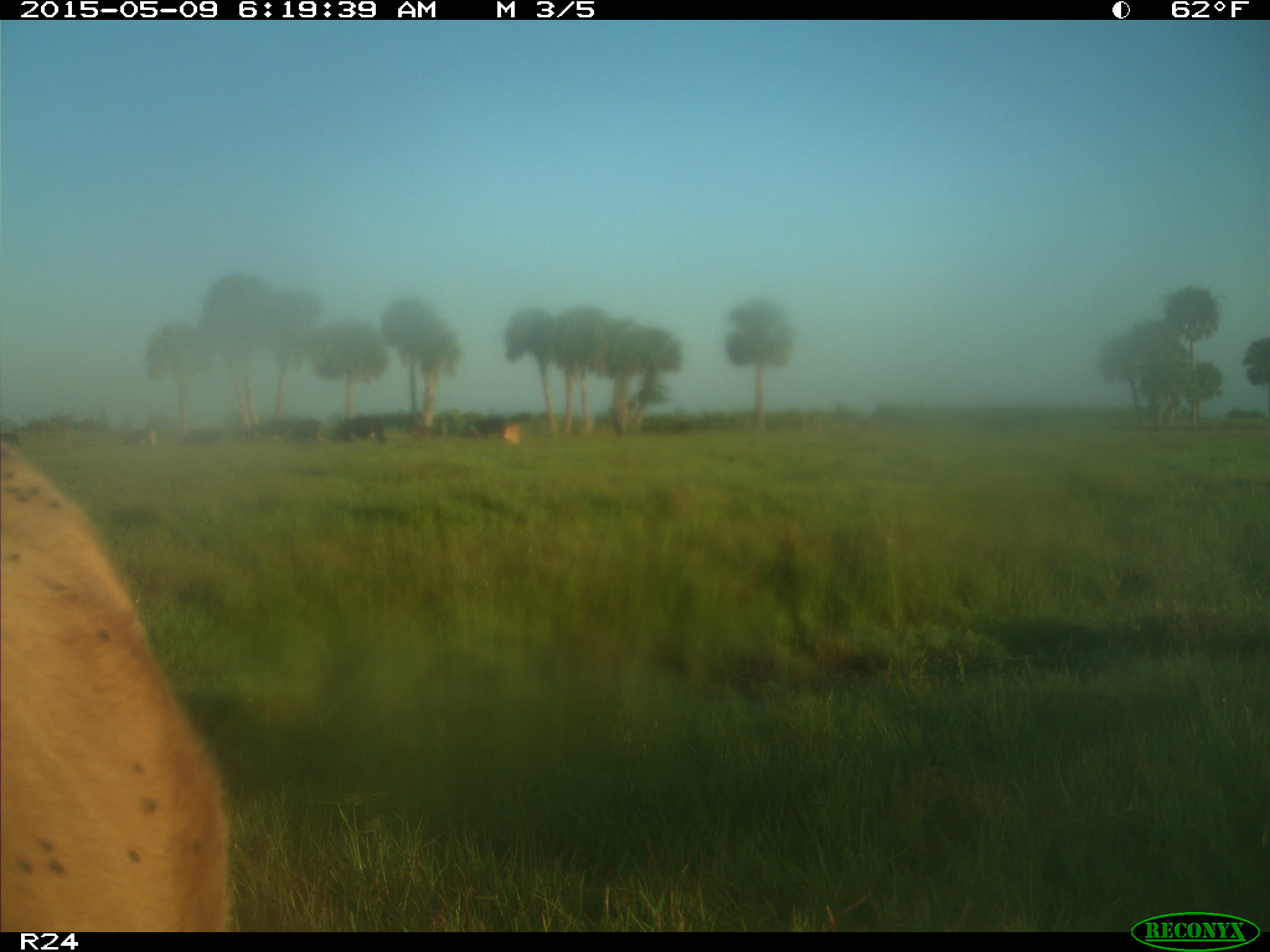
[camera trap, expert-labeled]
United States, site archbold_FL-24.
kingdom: Animalia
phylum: Chordata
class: Mammalia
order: Artiodactyla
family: Bovidae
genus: Bos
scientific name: Bos taurus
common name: domestic cow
Bos taurus (domestic cow).